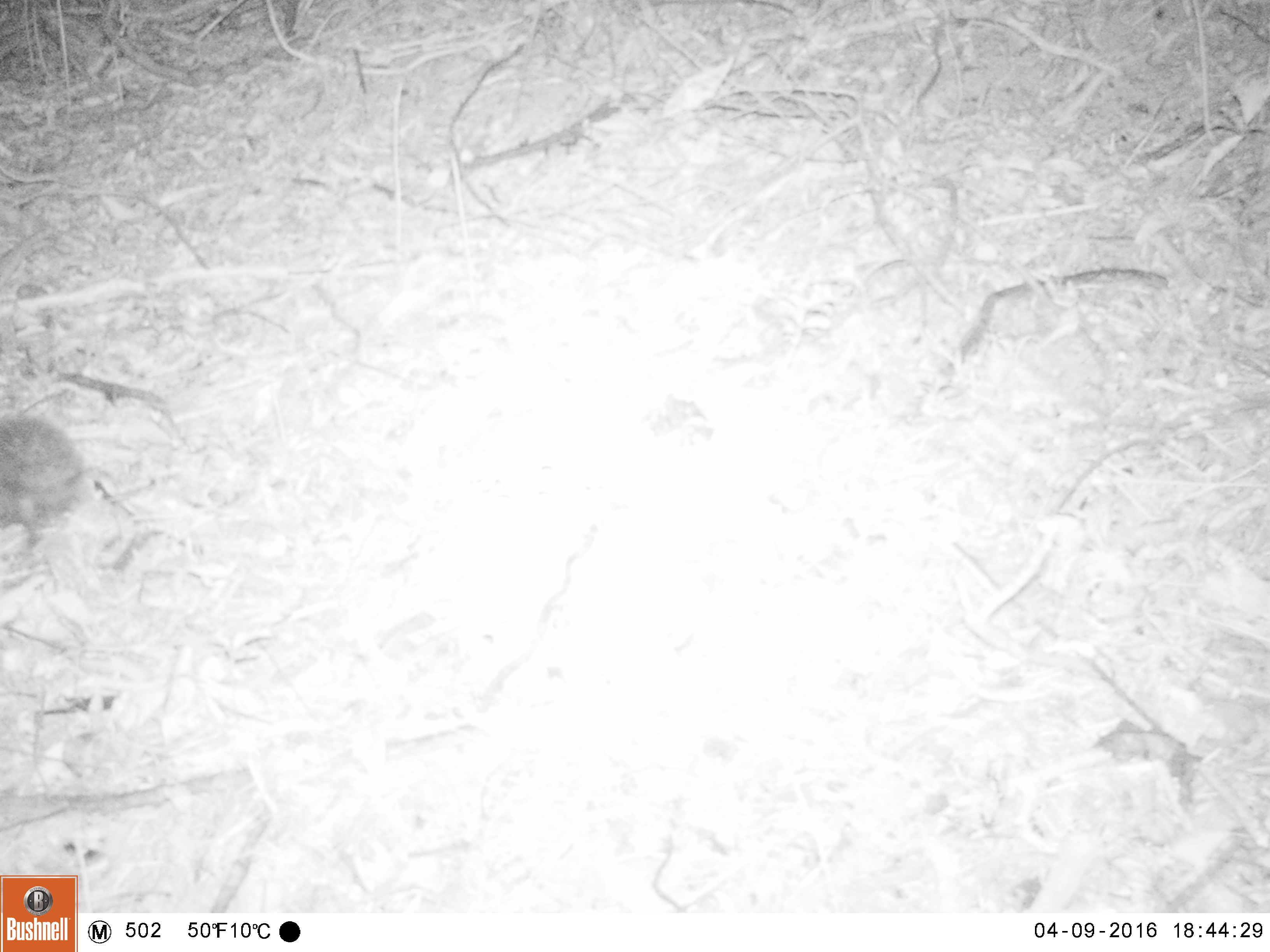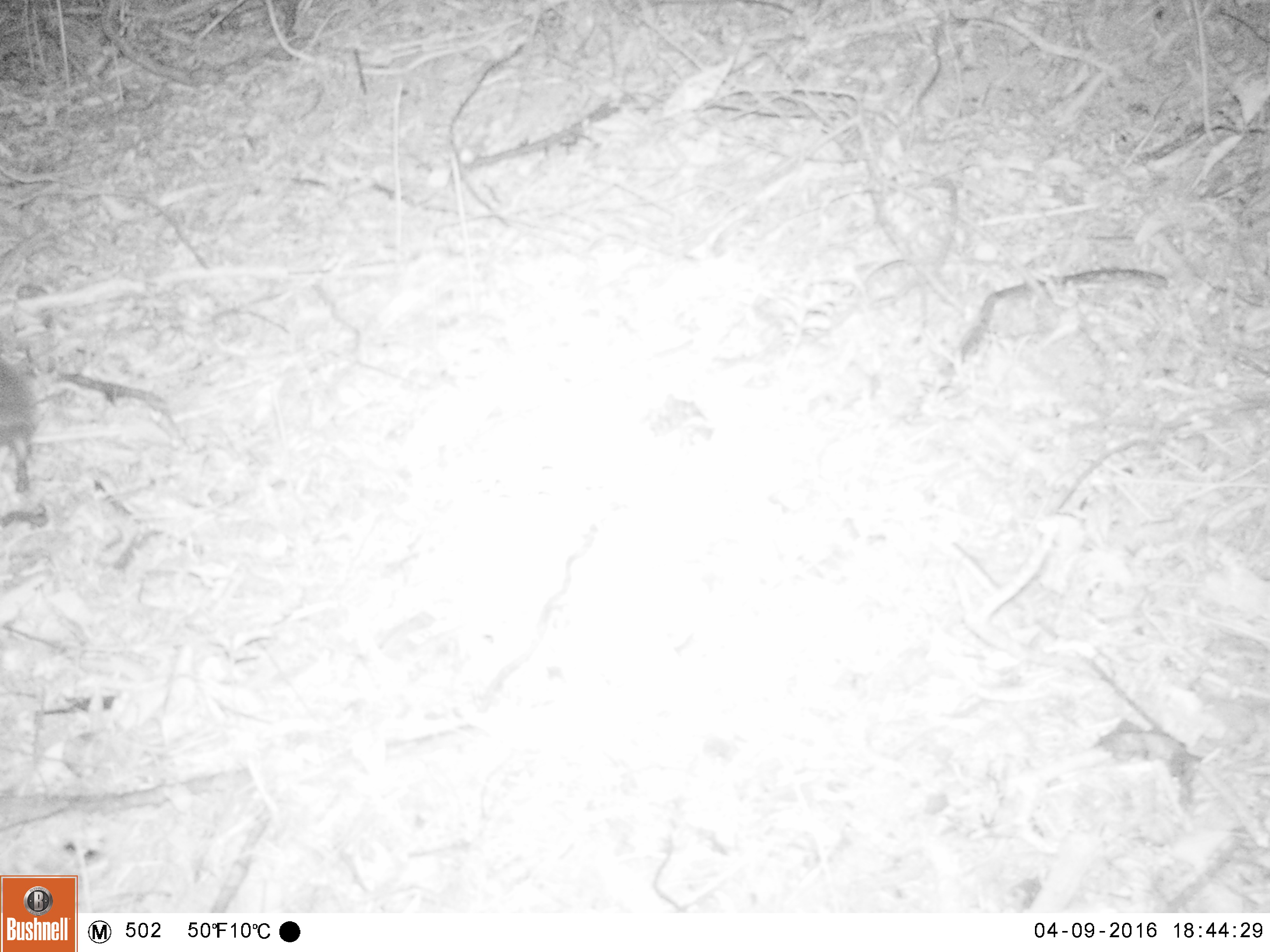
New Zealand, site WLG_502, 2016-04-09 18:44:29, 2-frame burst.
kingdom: Animalia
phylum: Chordata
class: Mammalia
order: Eulipotyphla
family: Erinaceidae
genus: Erinaceus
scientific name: Erinaceus europaeus europaeus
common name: european hedgehog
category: hedgehog